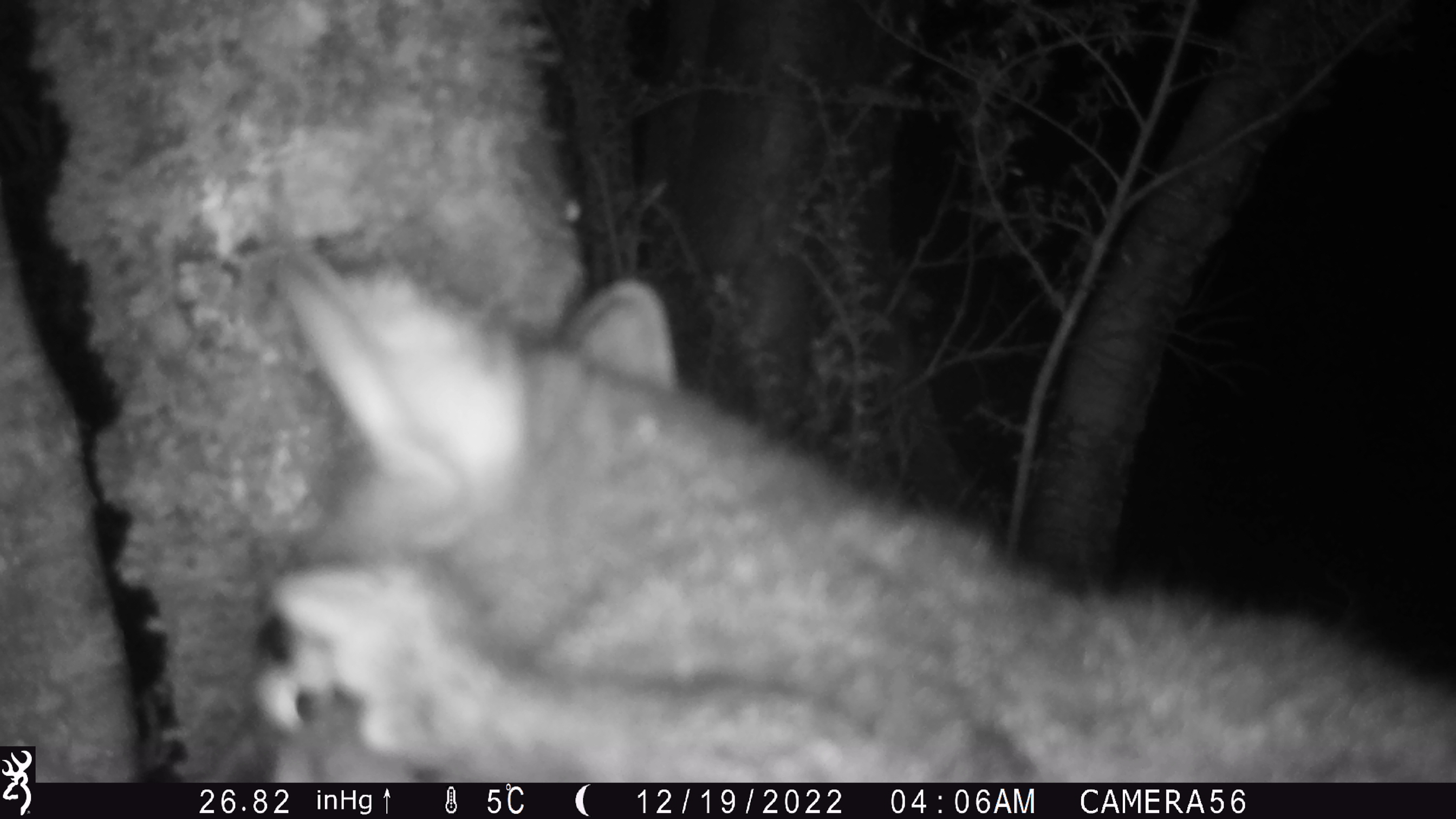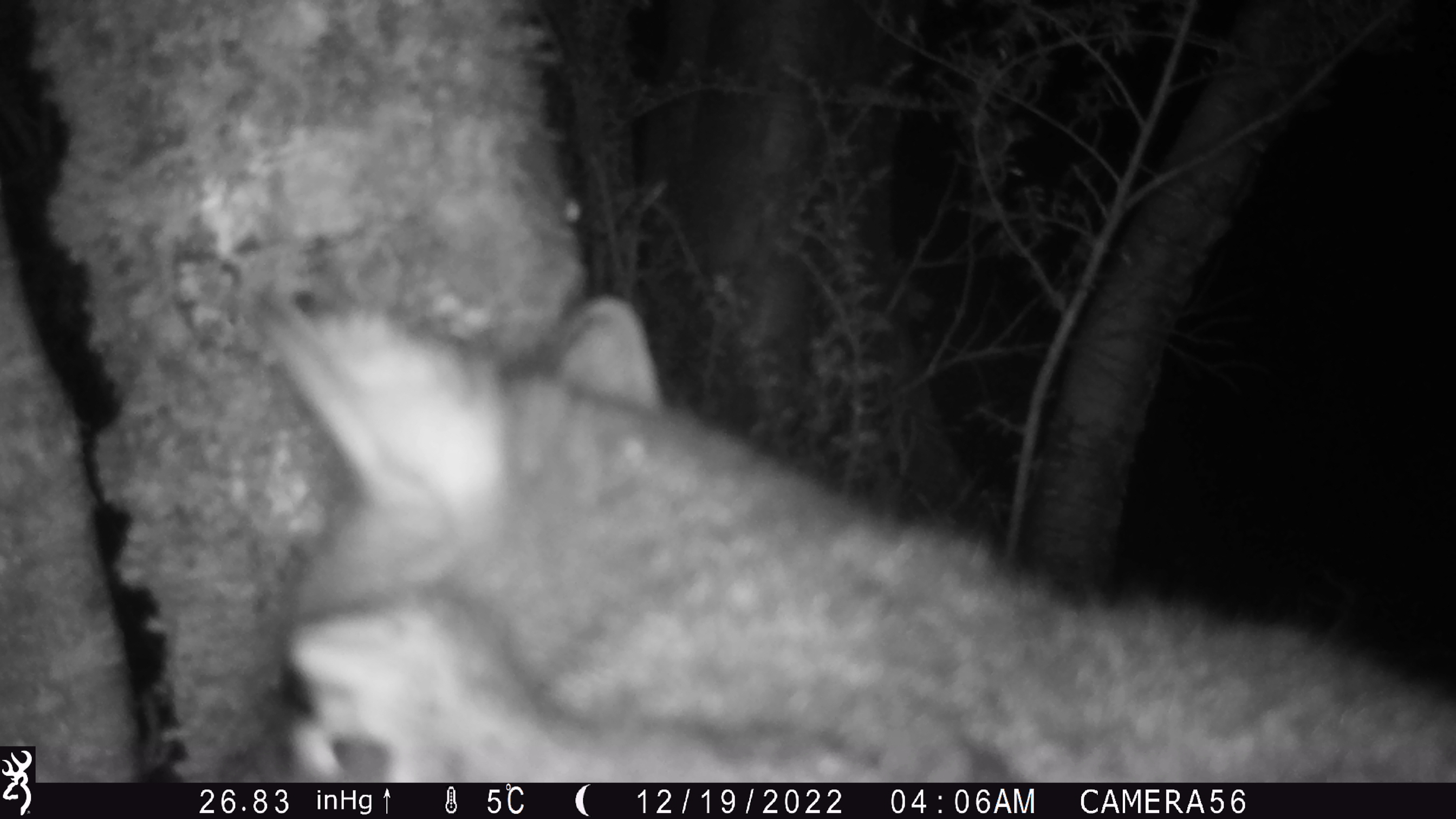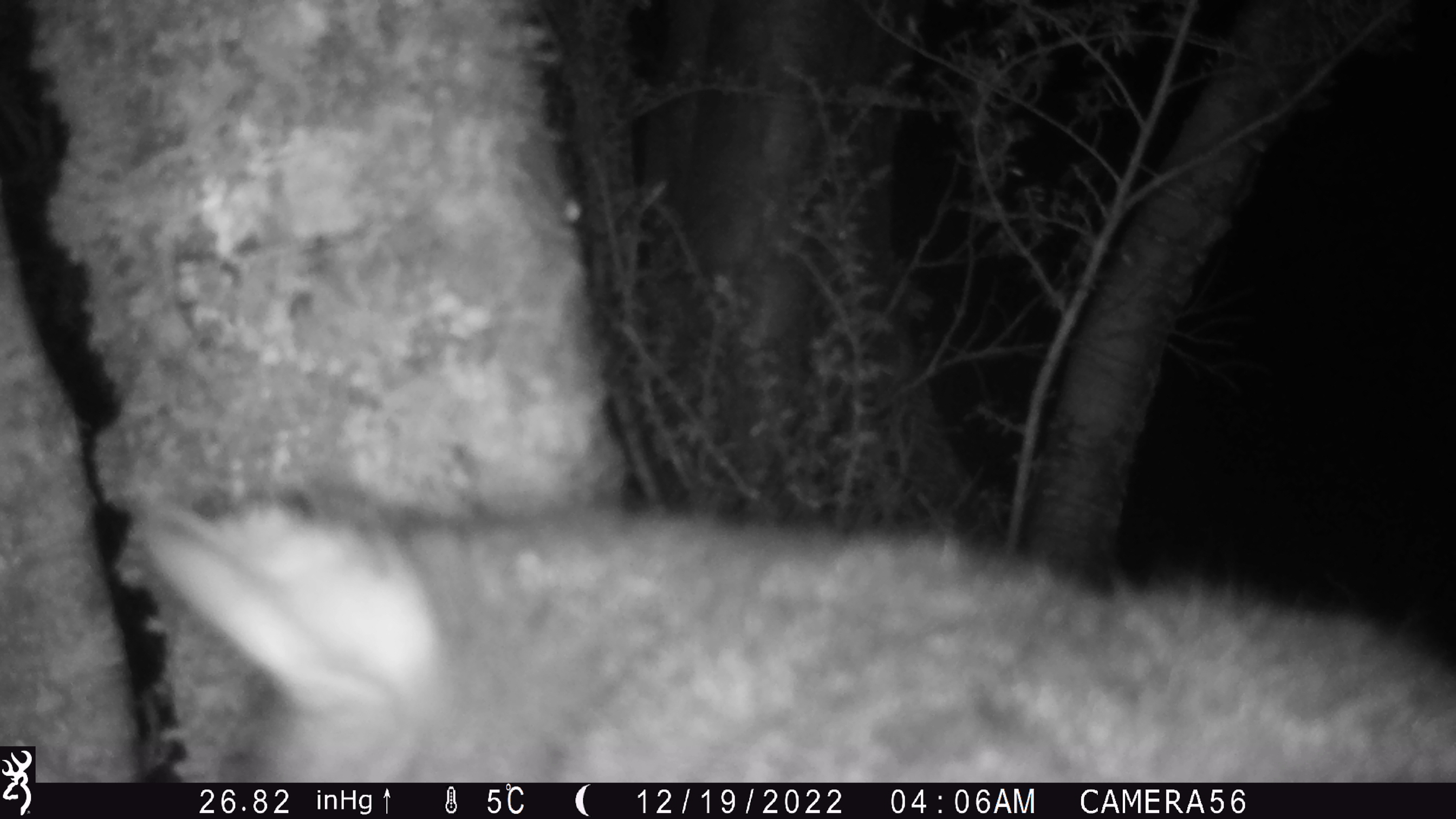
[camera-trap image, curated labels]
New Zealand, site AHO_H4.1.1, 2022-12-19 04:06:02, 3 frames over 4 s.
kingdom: Animalia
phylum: Chordata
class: Mammalia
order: Diprotodontia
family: Phalangeridae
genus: Trichosurus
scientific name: Trichosurus vulpecula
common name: common brushtail possum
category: possum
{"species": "possum (common brushtail possum) (Trichosurus vulpecula)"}